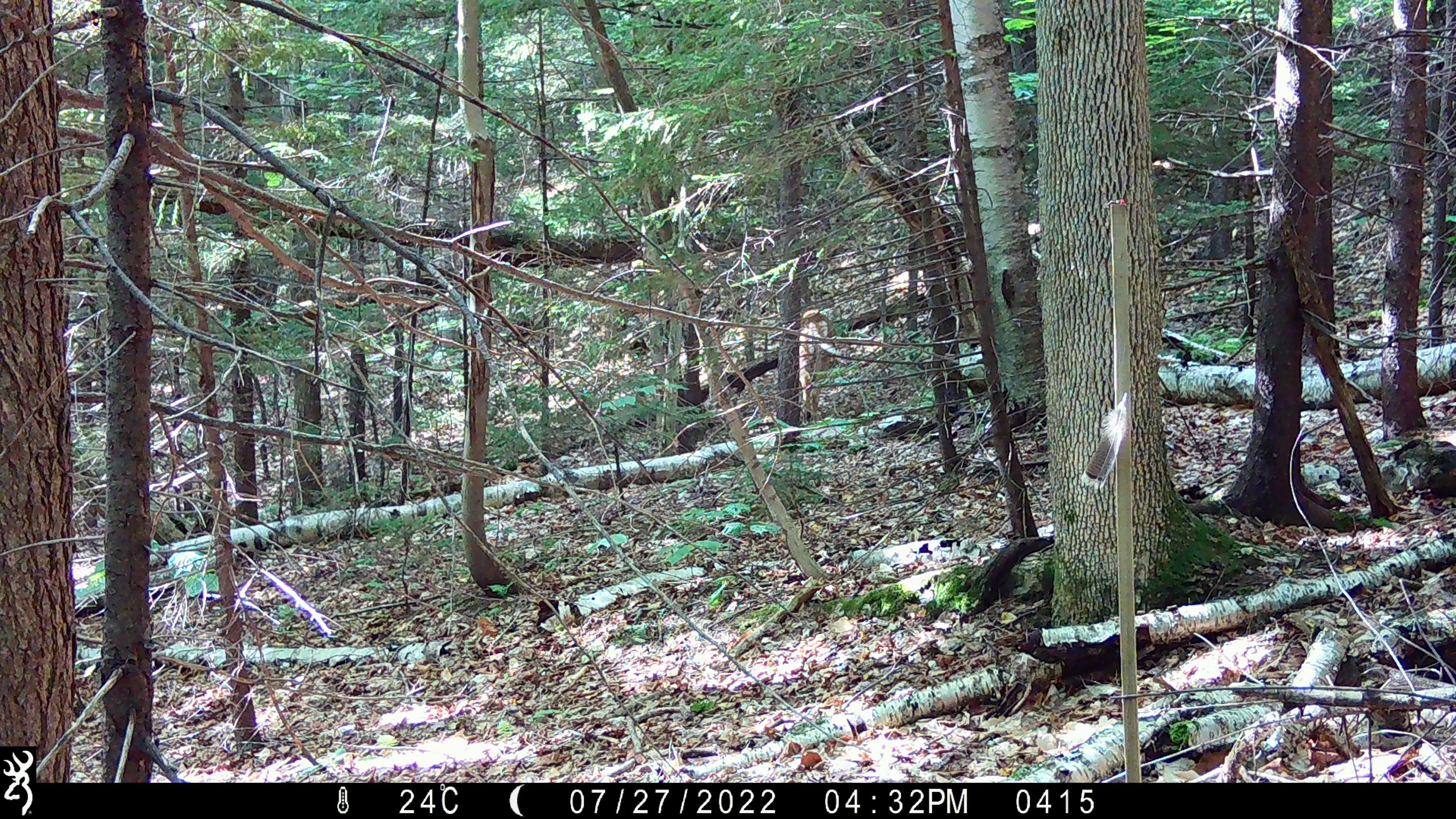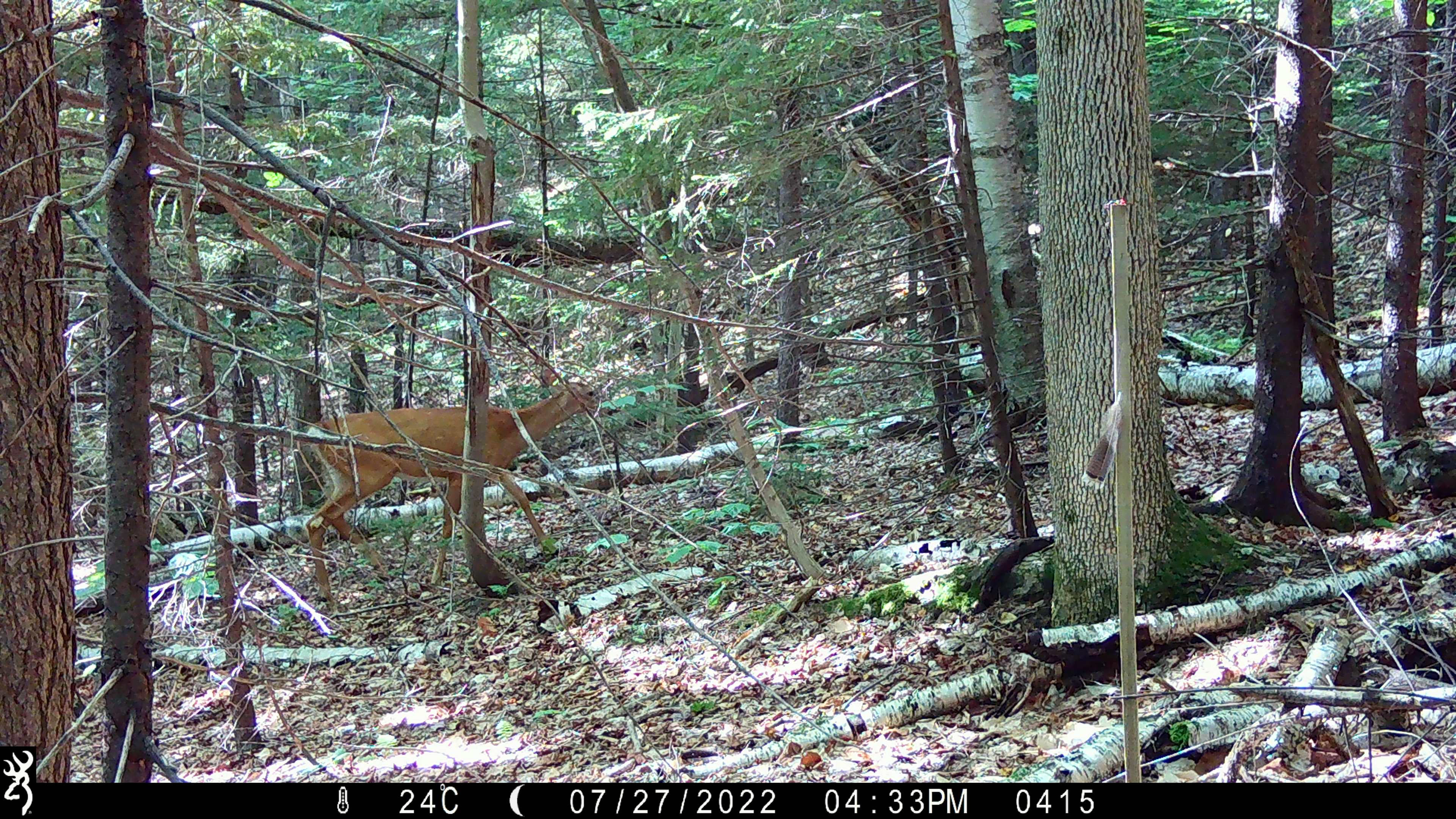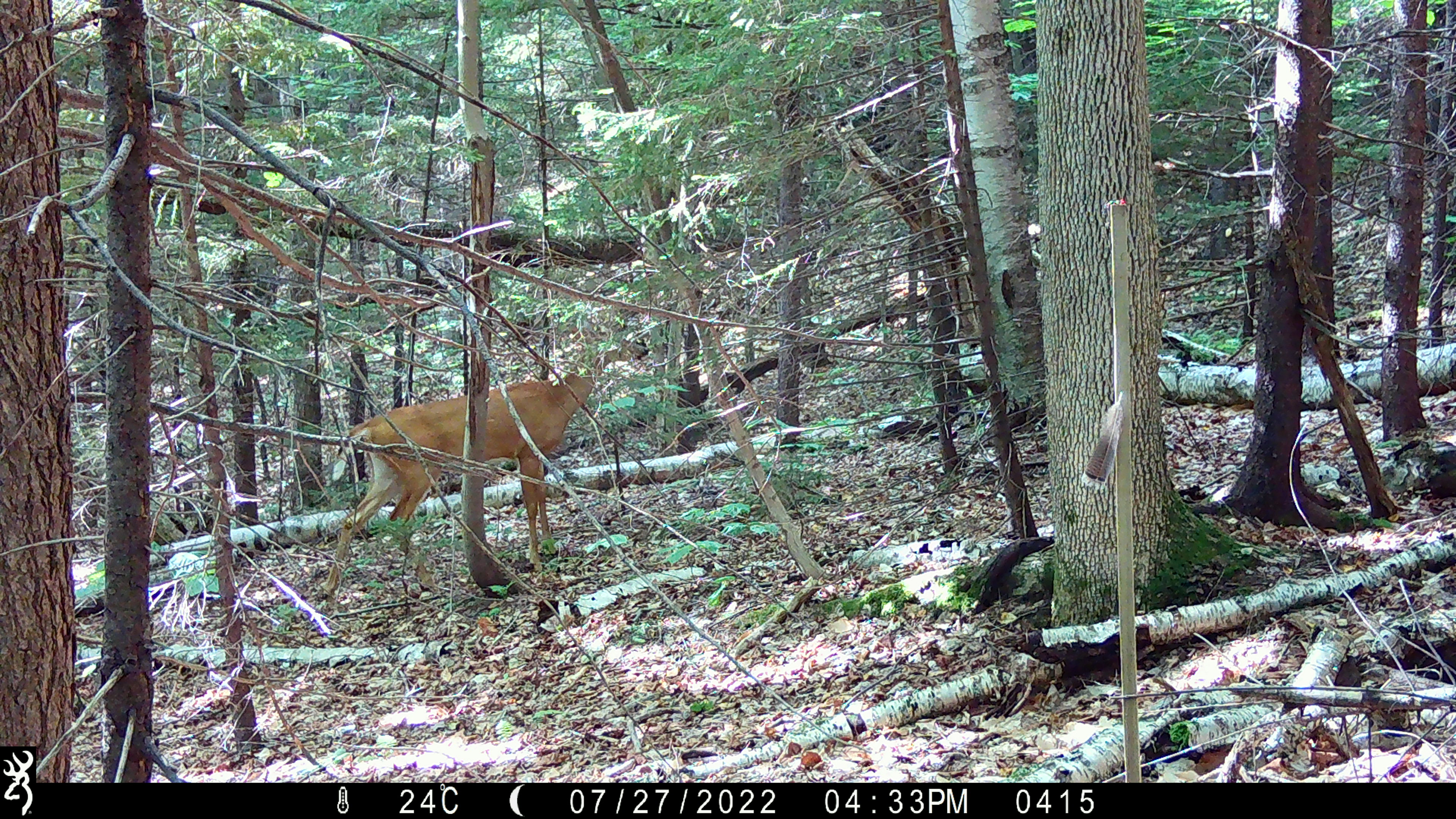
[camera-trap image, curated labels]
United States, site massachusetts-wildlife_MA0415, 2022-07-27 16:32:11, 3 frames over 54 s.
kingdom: Animalia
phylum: Chordata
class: Mammalia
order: Artiodactyla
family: Cervidae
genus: Odocoileus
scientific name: Odocoileus virginianus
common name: white-tailed deer